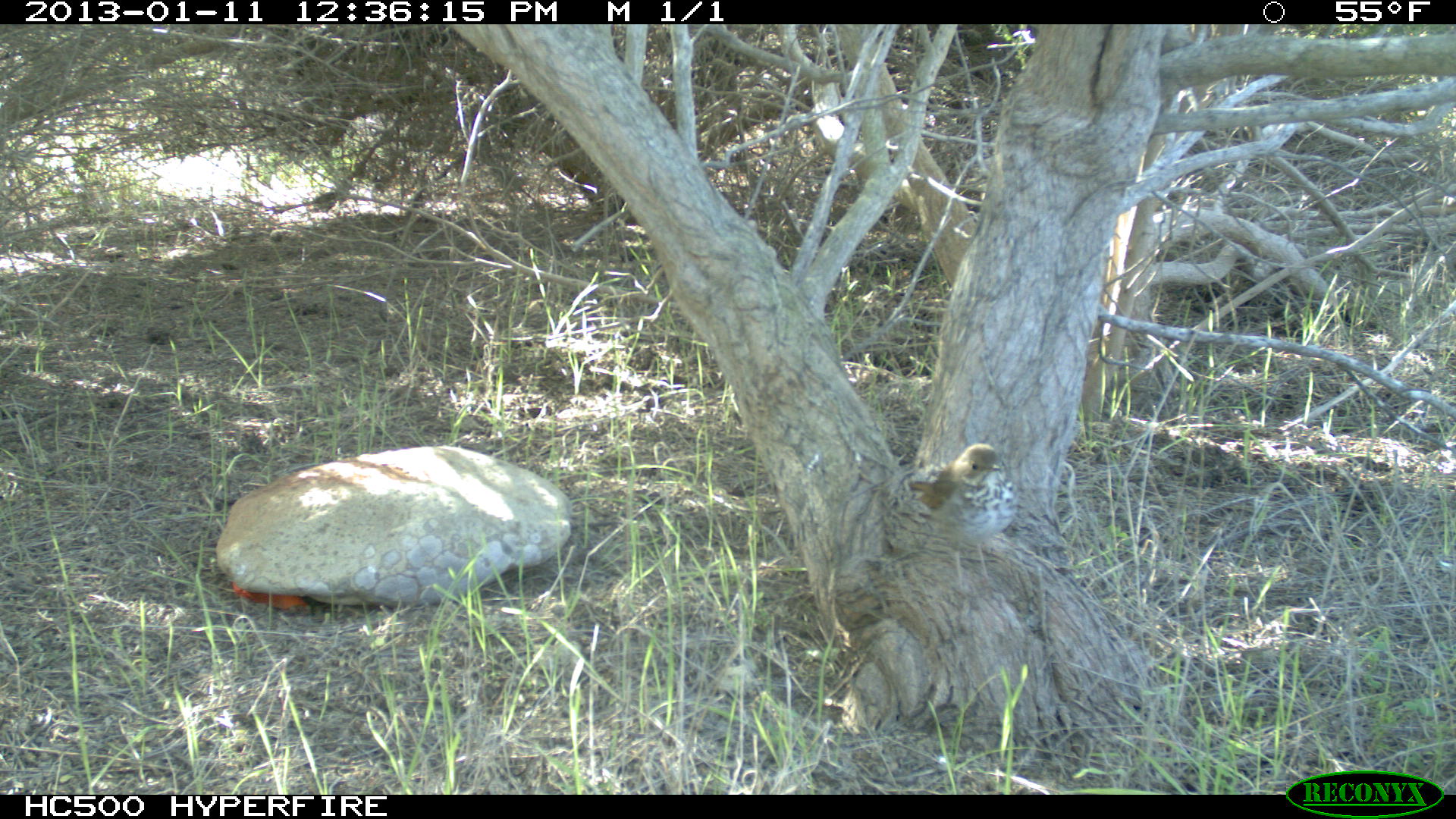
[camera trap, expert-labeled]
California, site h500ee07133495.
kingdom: Animalia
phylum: Chordata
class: Aves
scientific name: Aves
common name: bird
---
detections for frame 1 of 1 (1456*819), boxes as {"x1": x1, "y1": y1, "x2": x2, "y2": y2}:
bird: {"x1": 904, "y1": 441, "x2": 1018, "y2": 600}